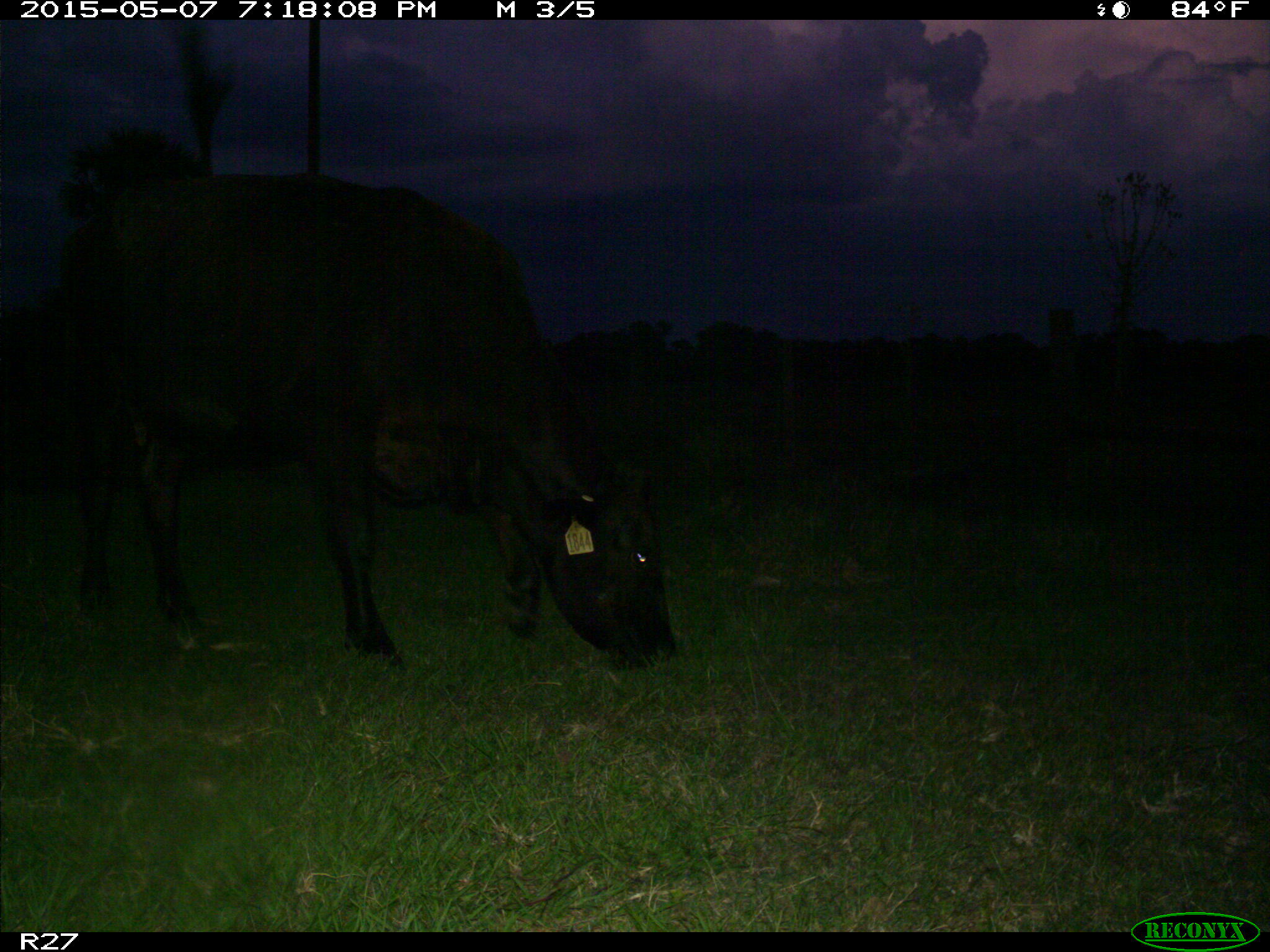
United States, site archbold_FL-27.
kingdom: Animalia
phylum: Chordata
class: Mammalia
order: Artiodactyla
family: Bovidae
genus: Bos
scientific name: Bos taurus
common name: domestic cow